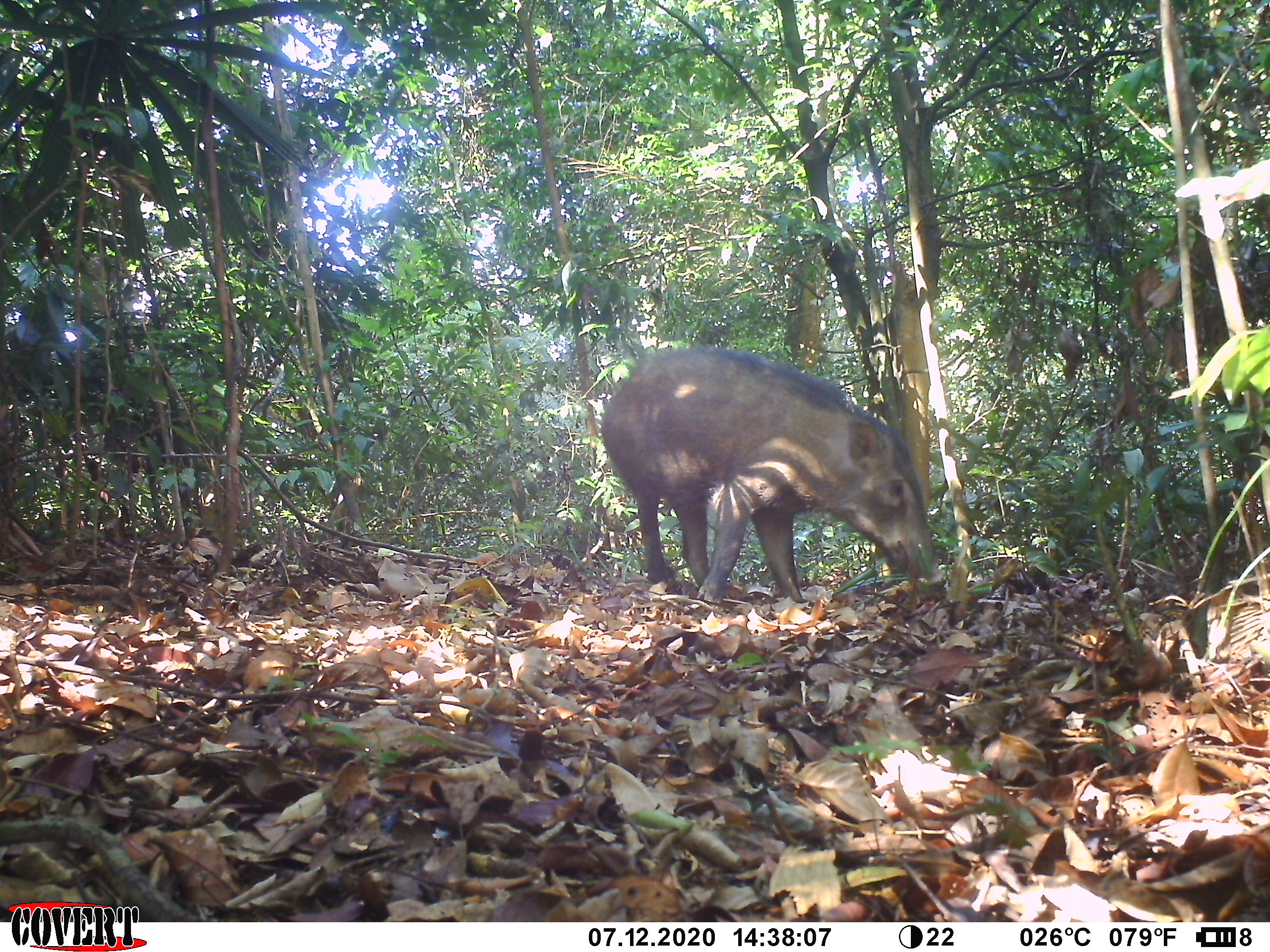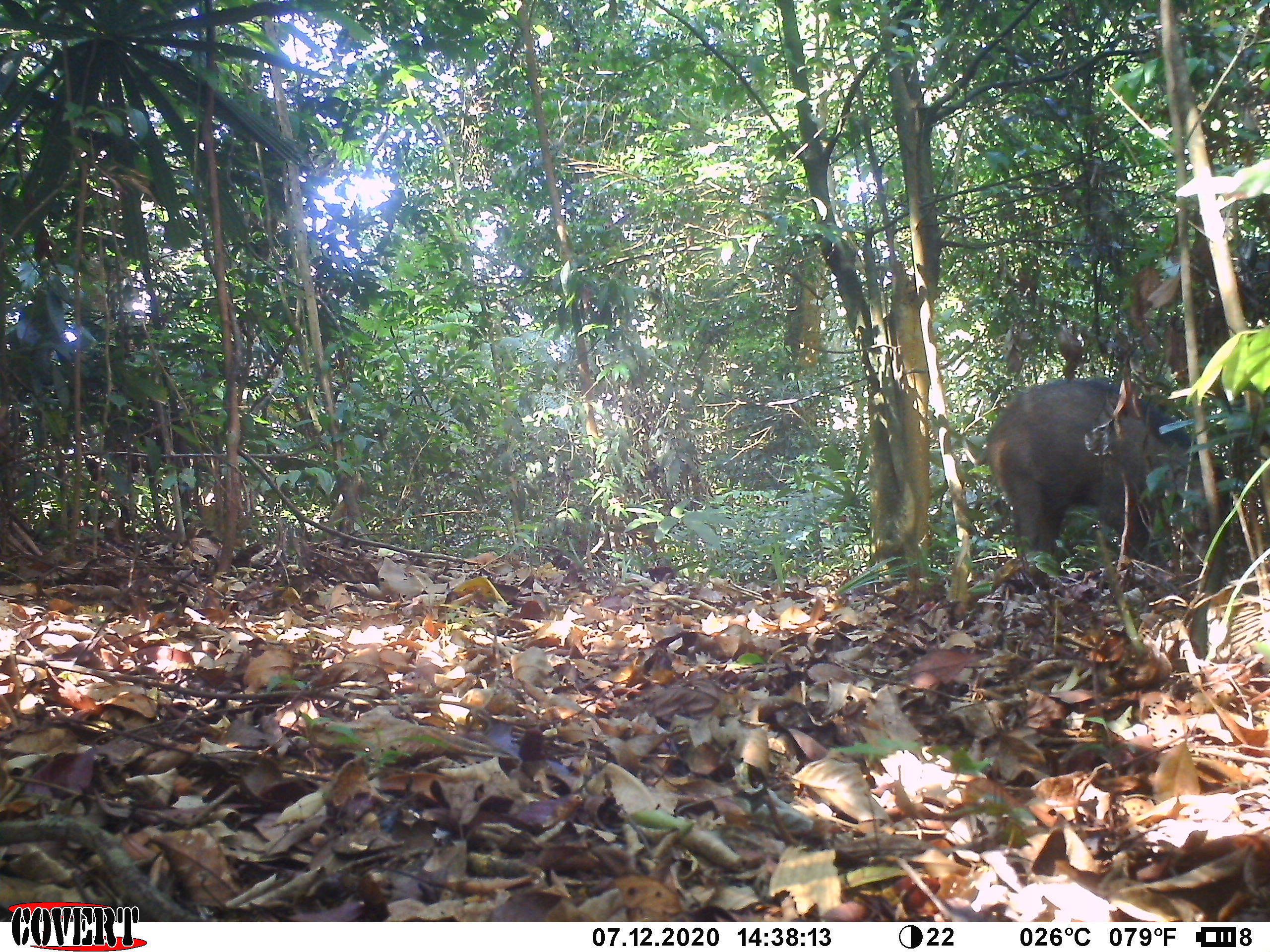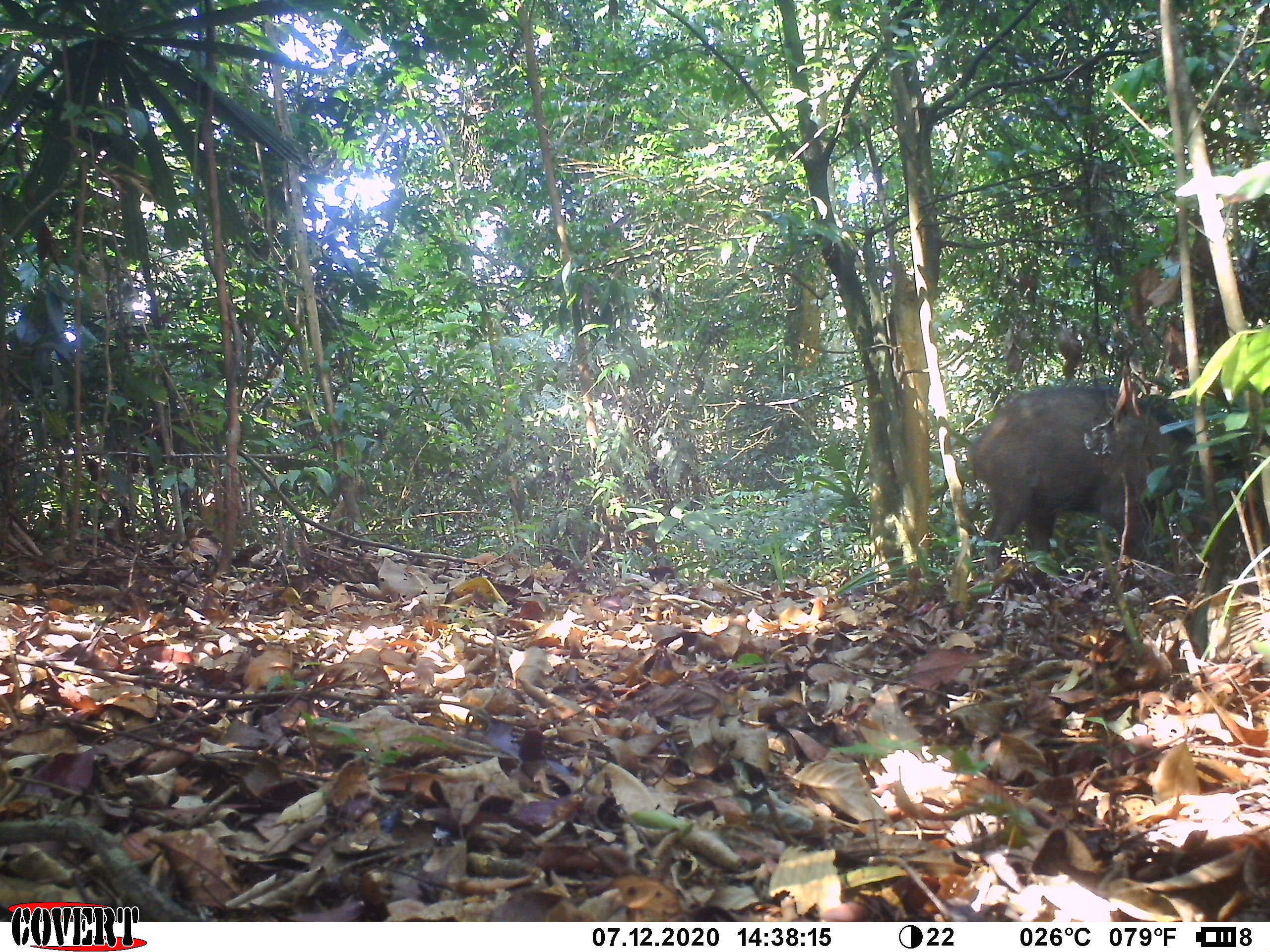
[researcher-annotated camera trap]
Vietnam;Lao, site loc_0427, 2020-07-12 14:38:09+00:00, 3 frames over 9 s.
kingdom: Animalia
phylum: Chordata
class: Mammalia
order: Artiodactyla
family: Suidae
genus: Sus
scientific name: Sus scrofa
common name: eurasian wild pig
Eurasian wild pig (Sus scrofa). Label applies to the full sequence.